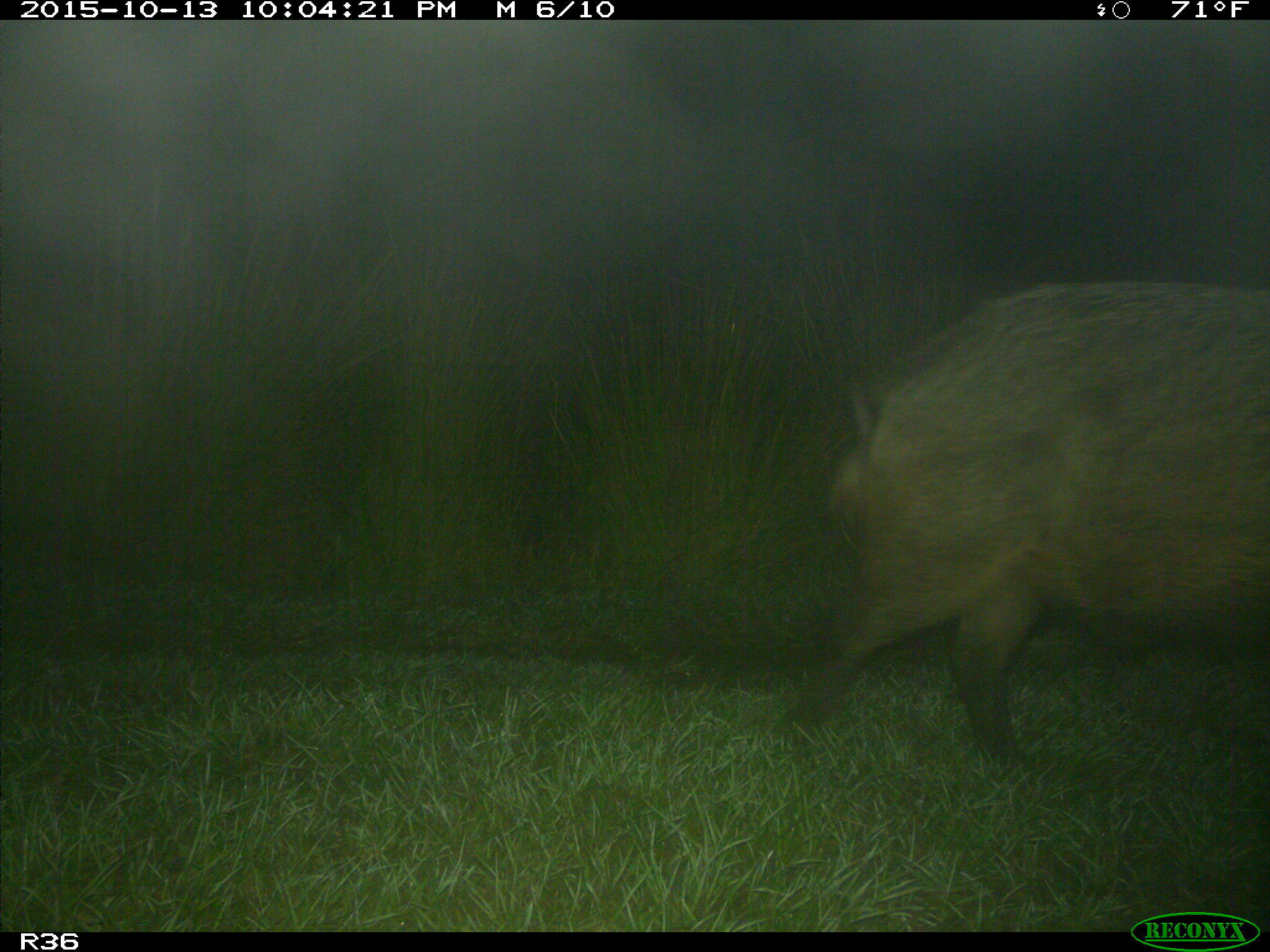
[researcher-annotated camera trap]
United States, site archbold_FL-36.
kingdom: Animalia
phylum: Chordata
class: Mammalia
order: Artiodactyla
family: Suidae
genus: Sus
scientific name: Sus scrofa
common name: wild boar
Sus scrofa (wild boar).